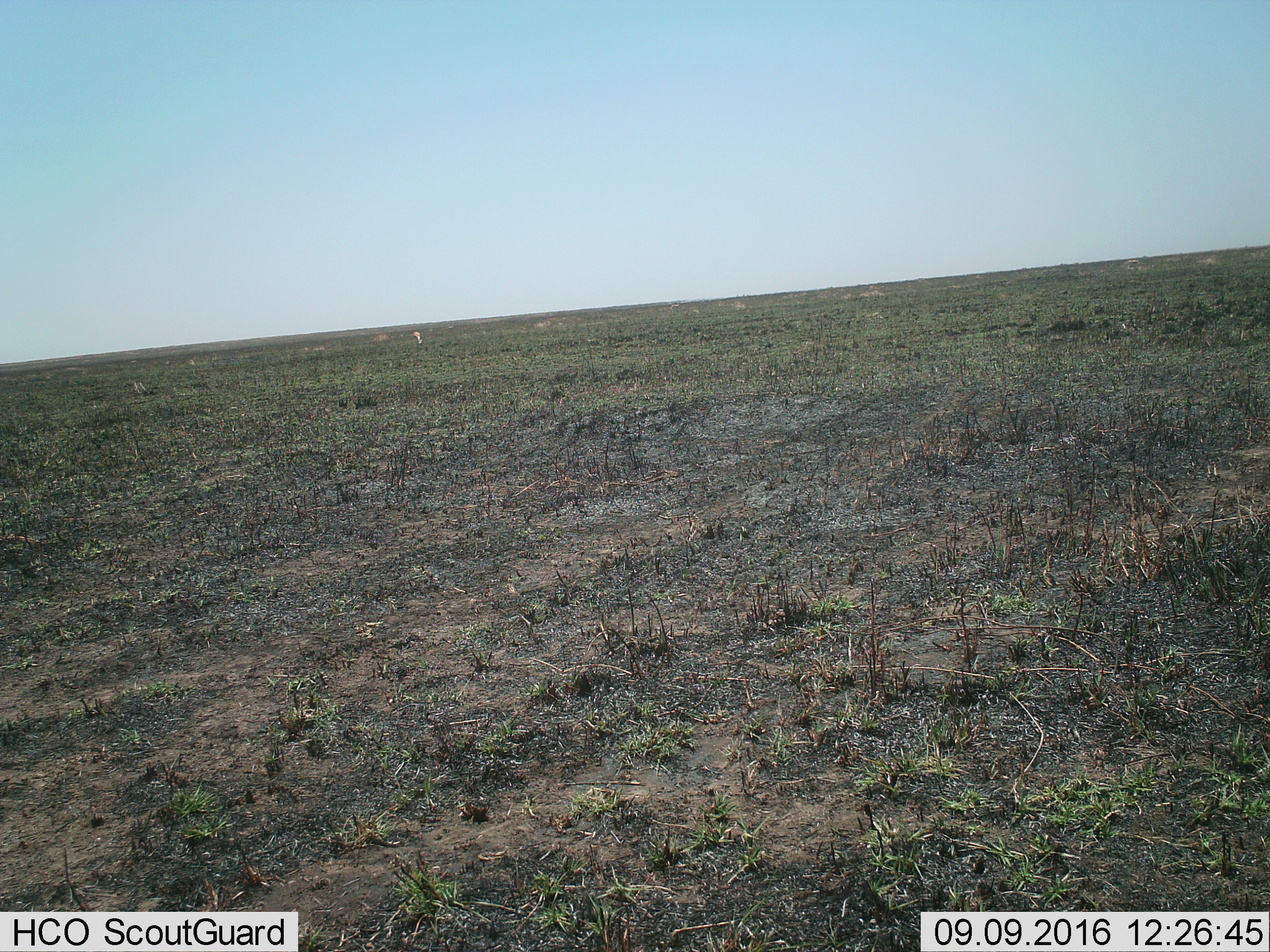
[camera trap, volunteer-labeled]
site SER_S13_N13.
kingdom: Animalia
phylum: Chordata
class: Mammalia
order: Artiodactyla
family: Bovidae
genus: Eudorcas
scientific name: Eudorcas thomsonii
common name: thomson's gazelle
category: gazellethomsons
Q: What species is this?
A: Gazellethomsons (thomson's gazelle) (Eudorcas thomsonii).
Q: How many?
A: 1.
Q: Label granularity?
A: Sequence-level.